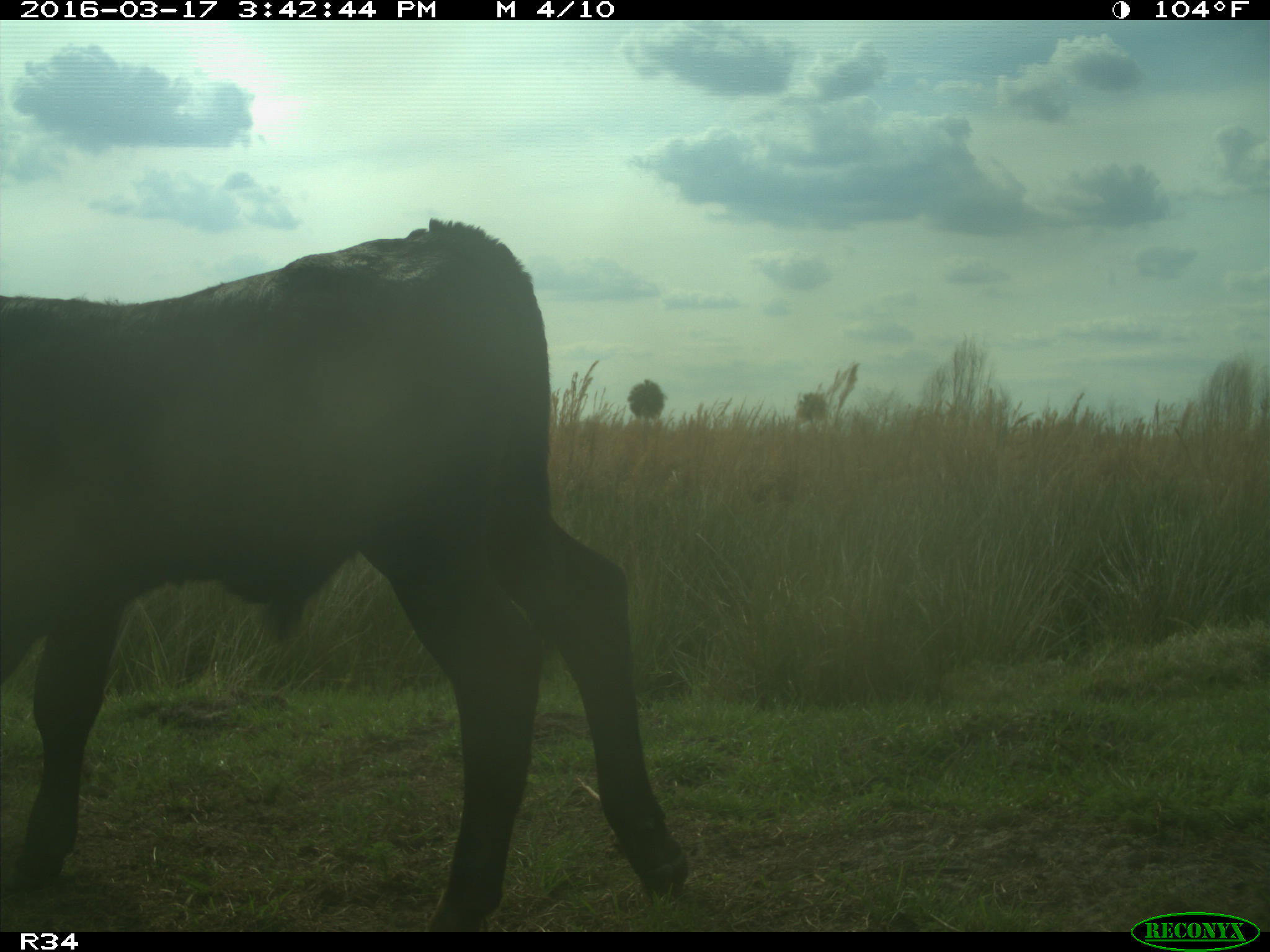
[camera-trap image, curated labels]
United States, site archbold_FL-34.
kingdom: Animalia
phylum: Chordata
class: Mammalia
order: Artiodactyla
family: Bovidae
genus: Bos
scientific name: Bos taurus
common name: domestic cow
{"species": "Bos taurus (domestic cow)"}